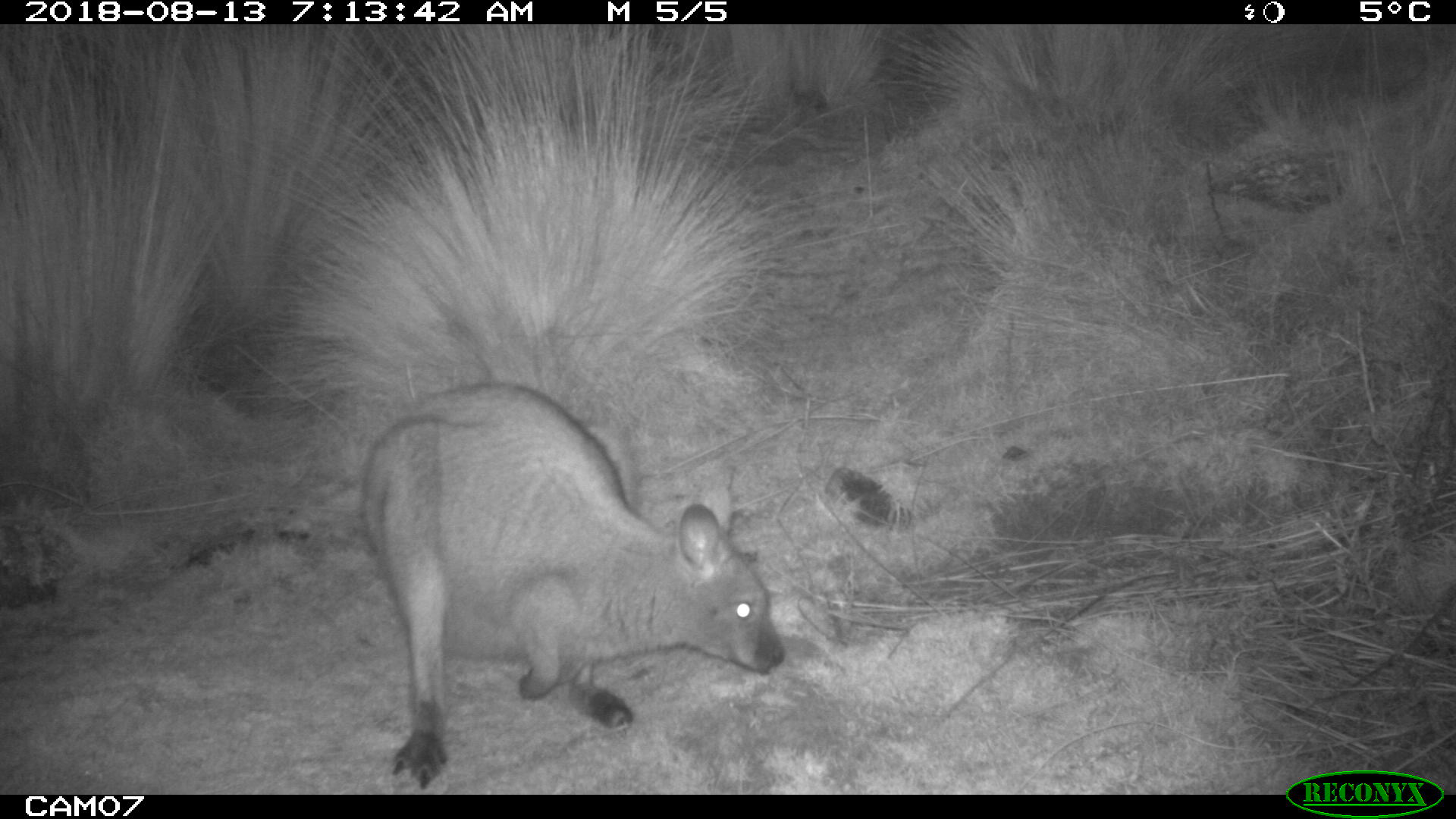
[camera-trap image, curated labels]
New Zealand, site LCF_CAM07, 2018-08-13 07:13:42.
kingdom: Animalia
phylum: Chordata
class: Mammalia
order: Diprotodontia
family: Macropodidae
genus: Notamacropus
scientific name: Notamacropus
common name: wallaby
Wallaby (Notamacropus).